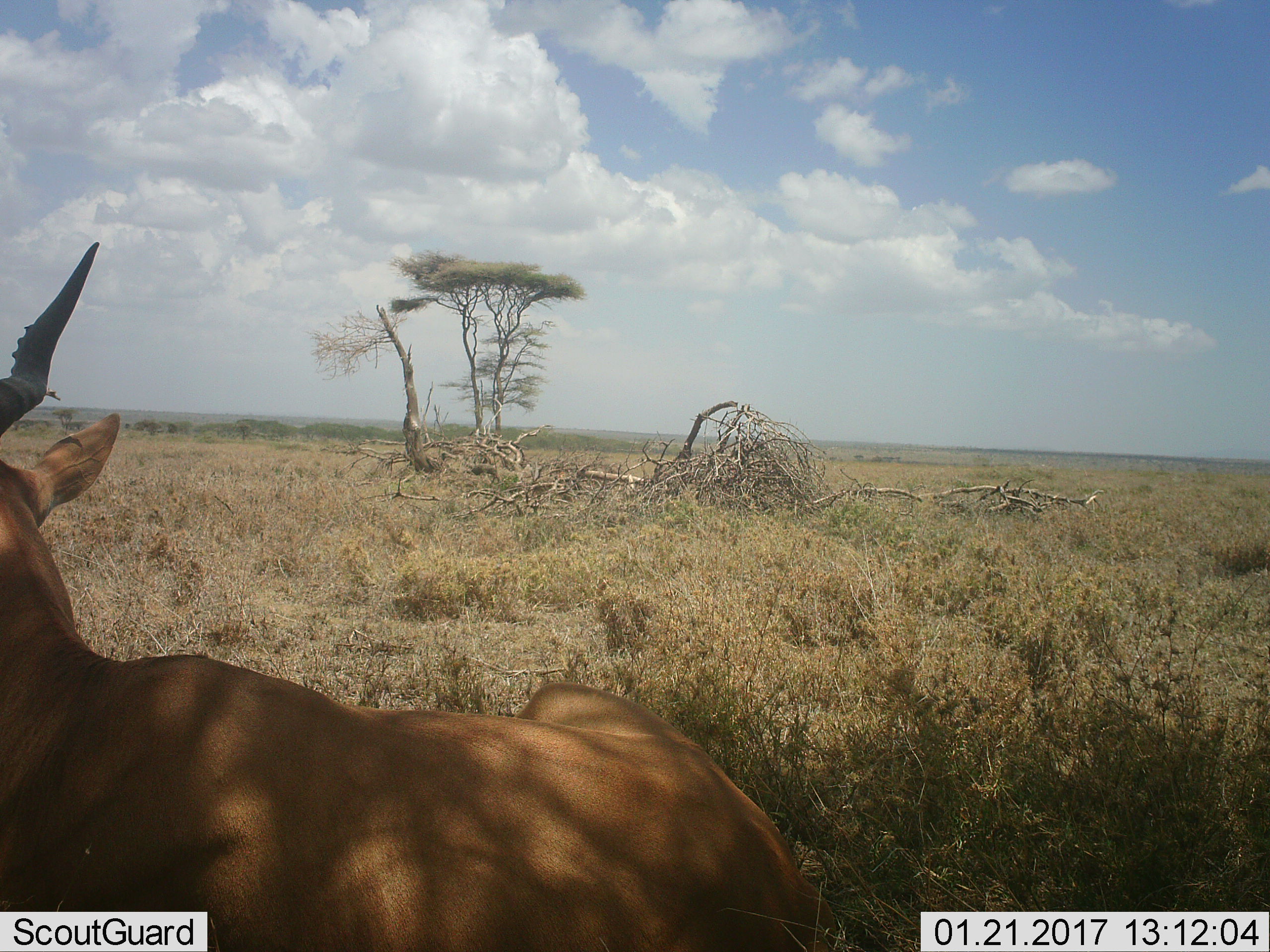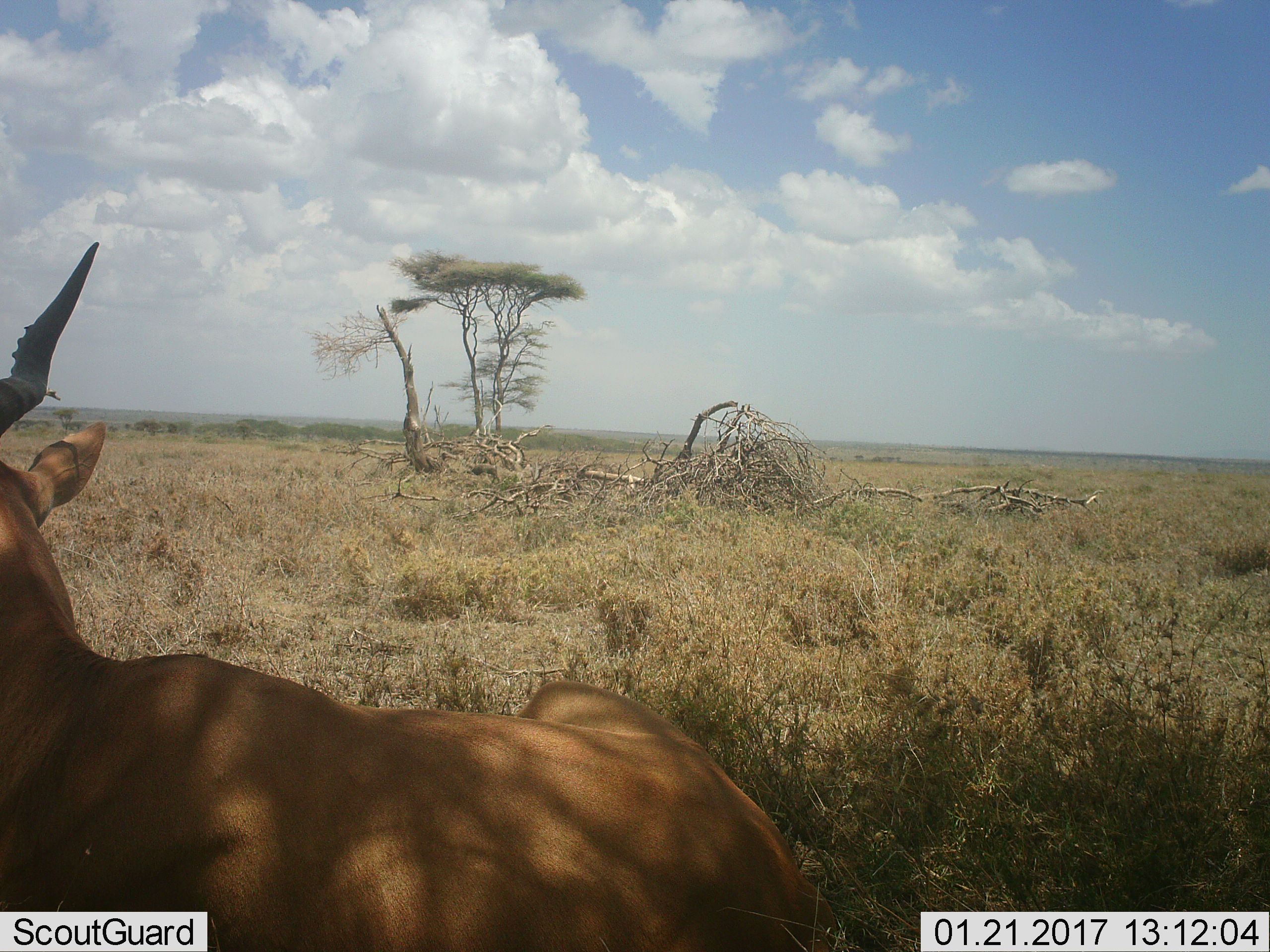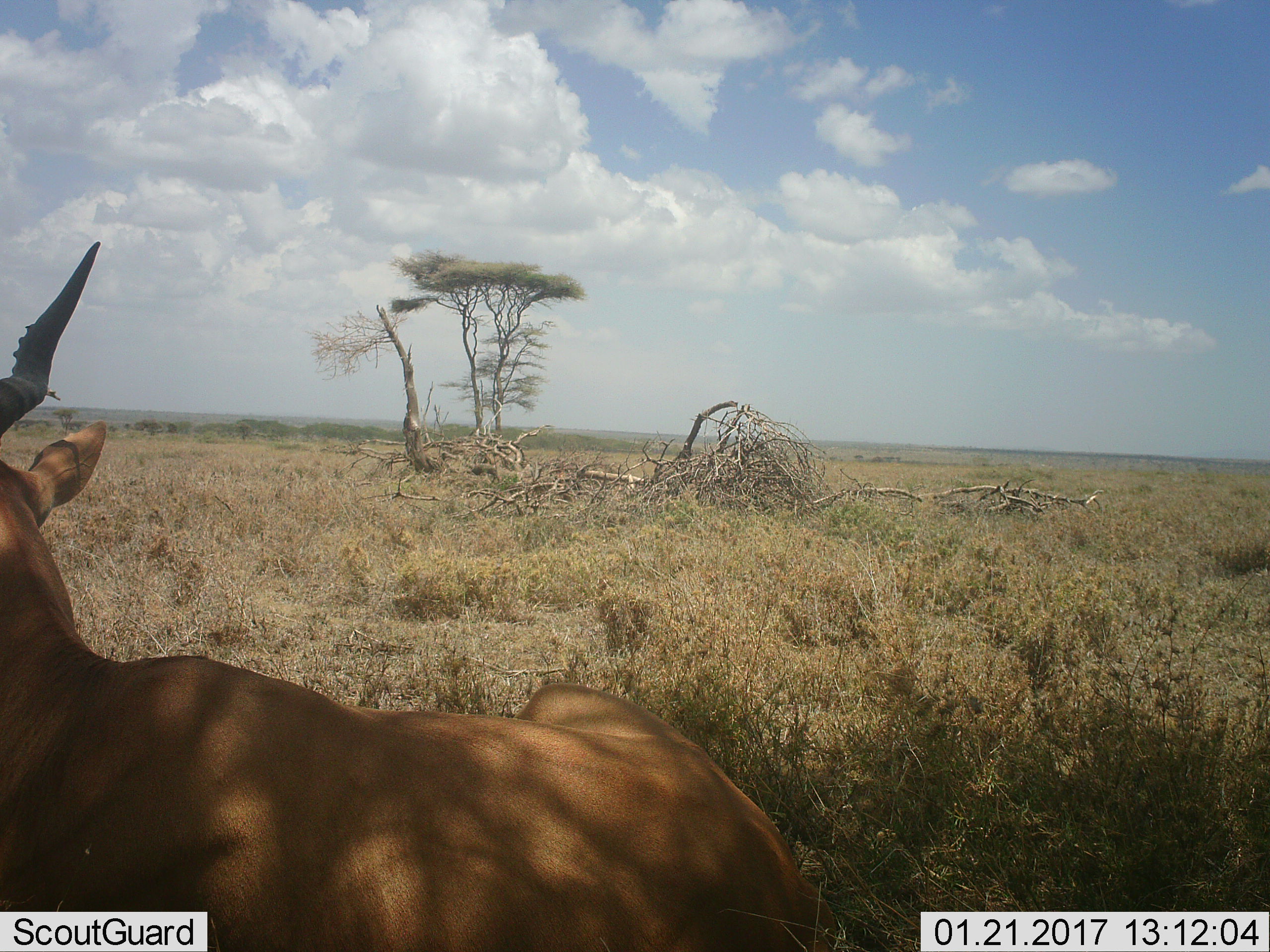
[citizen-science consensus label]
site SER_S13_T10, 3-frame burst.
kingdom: Animalia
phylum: Chordata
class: Mammalia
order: Artiodactyla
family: Bovidae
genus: Alcelaphus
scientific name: Alcelaphus buselaphus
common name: hartebeest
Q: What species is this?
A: Hartebeest (Alcelaphus buselaphus).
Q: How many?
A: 1.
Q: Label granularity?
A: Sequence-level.